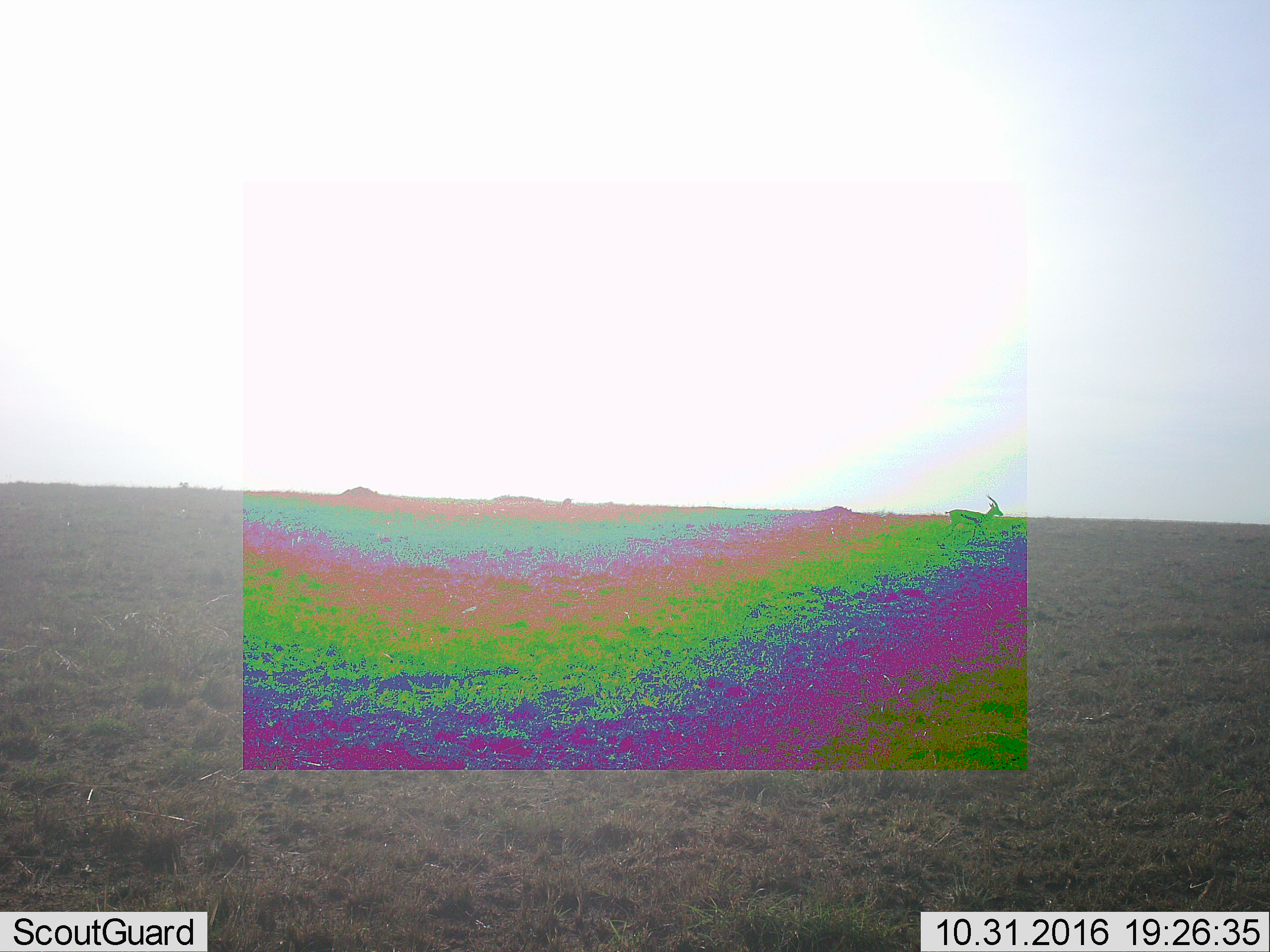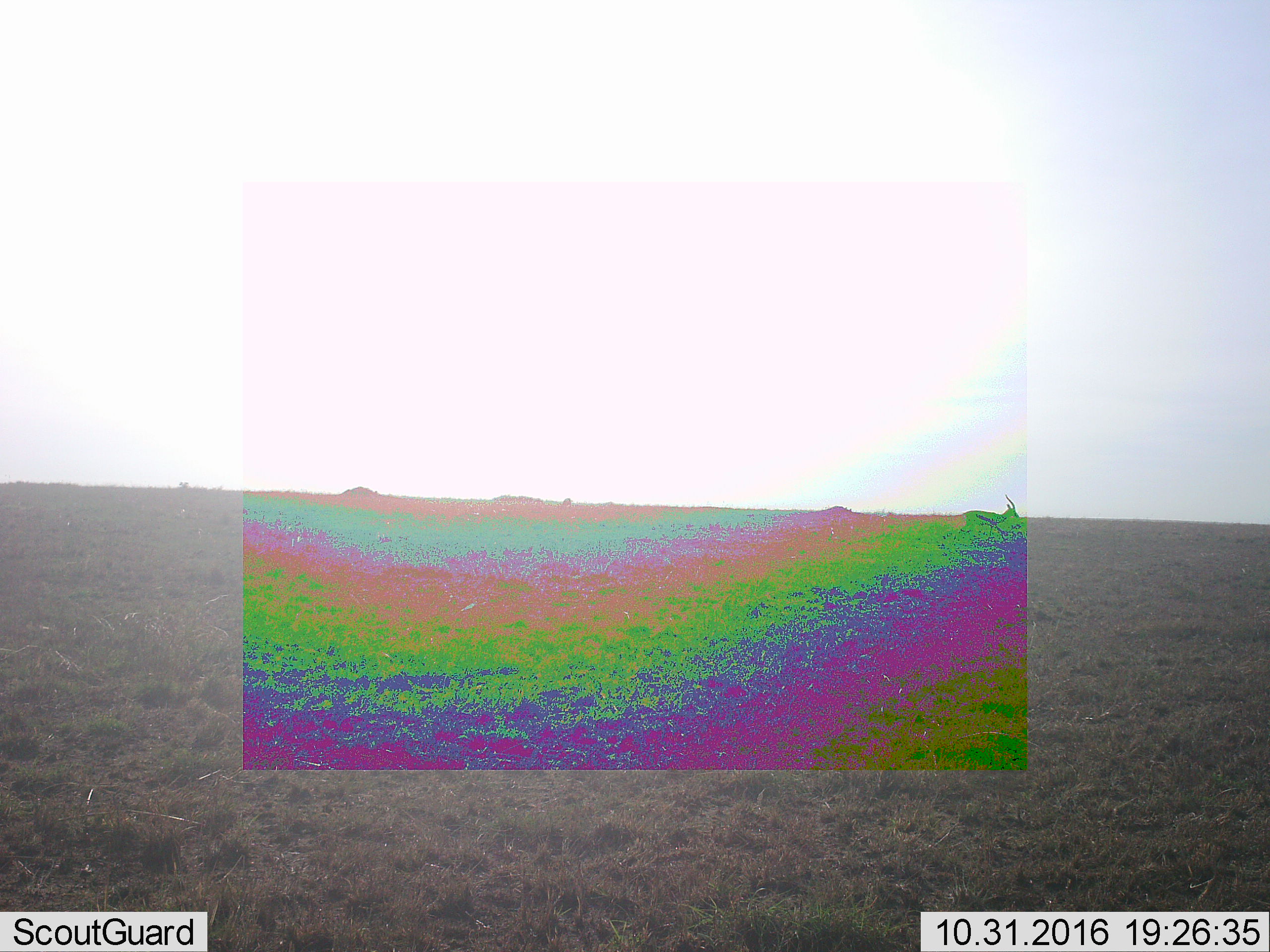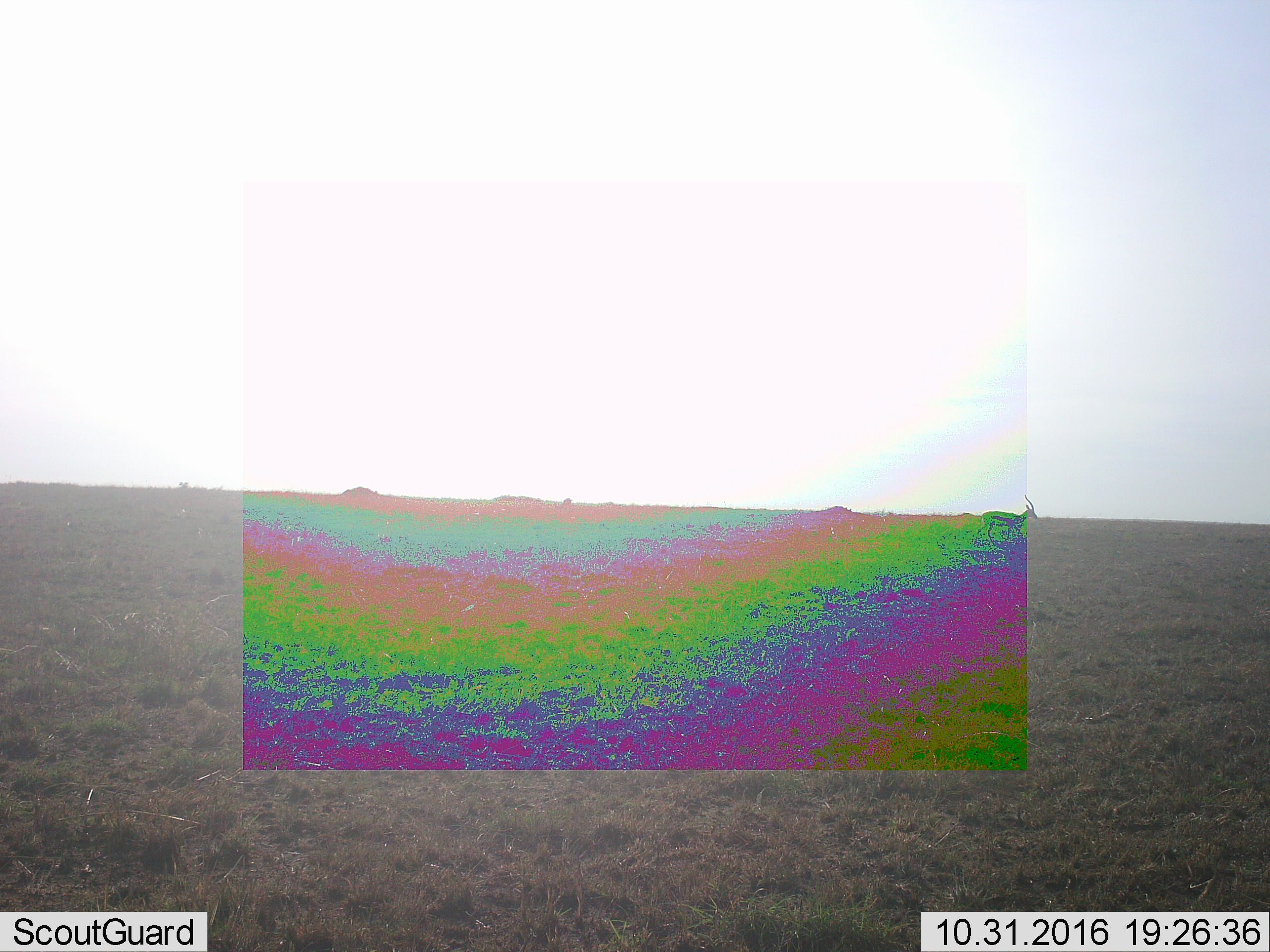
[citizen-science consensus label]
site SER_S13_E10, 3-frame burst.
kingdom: Animalia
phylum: Chordata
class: Mammalia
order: Artiodactyla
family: Bovidae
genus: Eudorcas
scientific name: Eudorcas thomsonii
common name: thomson's gazelle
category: gazellethomsons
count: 1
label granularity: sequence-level